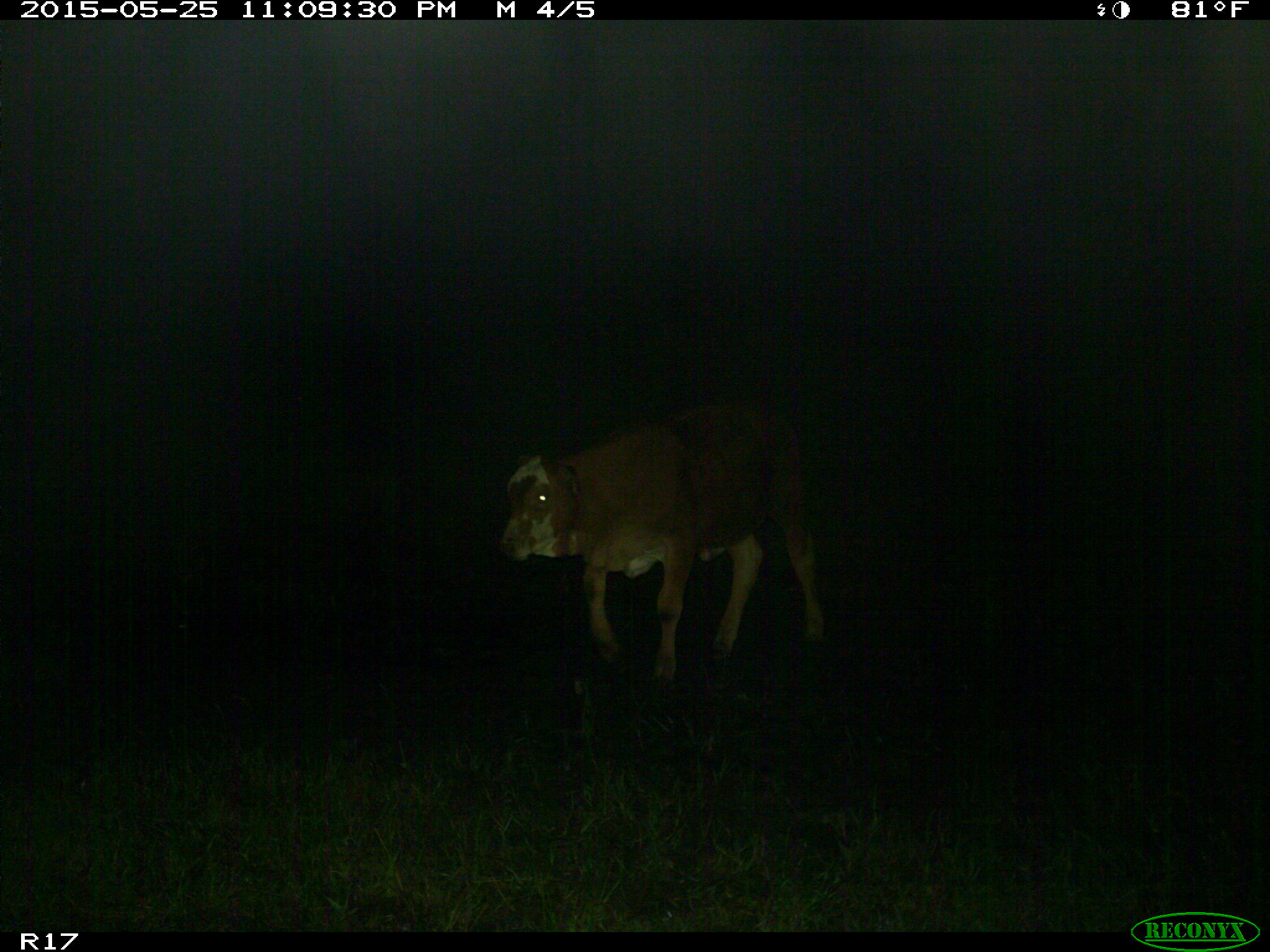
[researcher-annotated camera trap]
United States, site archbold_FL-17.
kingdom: Animalia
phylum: Chordata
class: Mammalia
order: Artiodactyla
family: Bovidae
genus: Bos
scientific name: Bos taurus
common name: domestic cow